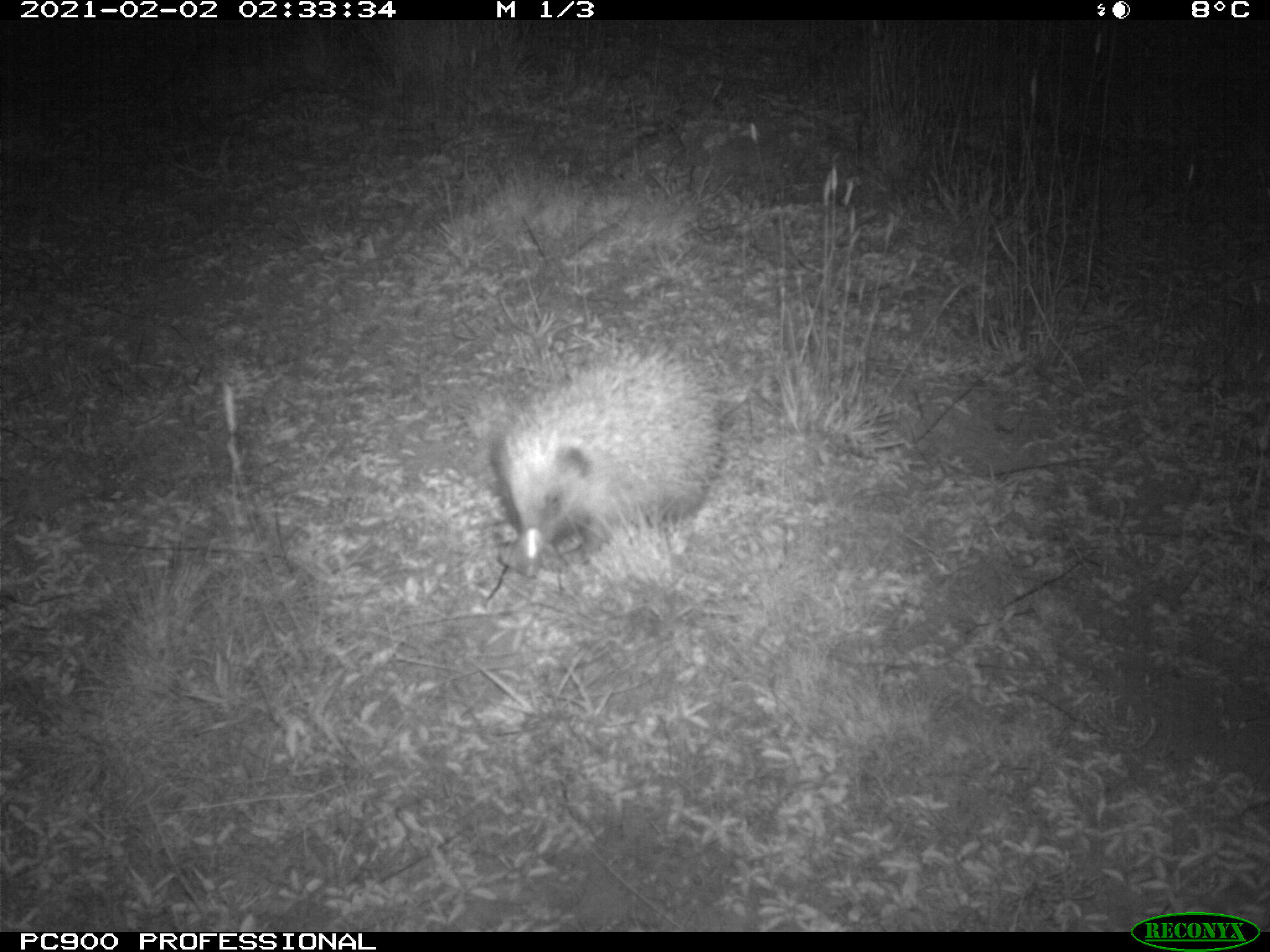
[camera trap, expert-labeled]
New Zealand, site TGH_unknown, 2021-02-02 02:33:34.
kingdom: Animalia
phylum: Chordata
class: Mammalia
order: Eulipotyphla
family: Erinaceidae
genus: Erinaceus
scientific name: Erinaceus europaeus europaeus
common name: european hedgehog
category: hedgehog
Hedgehog (european hedgehog) (Erinaceus europaeus europaeus).